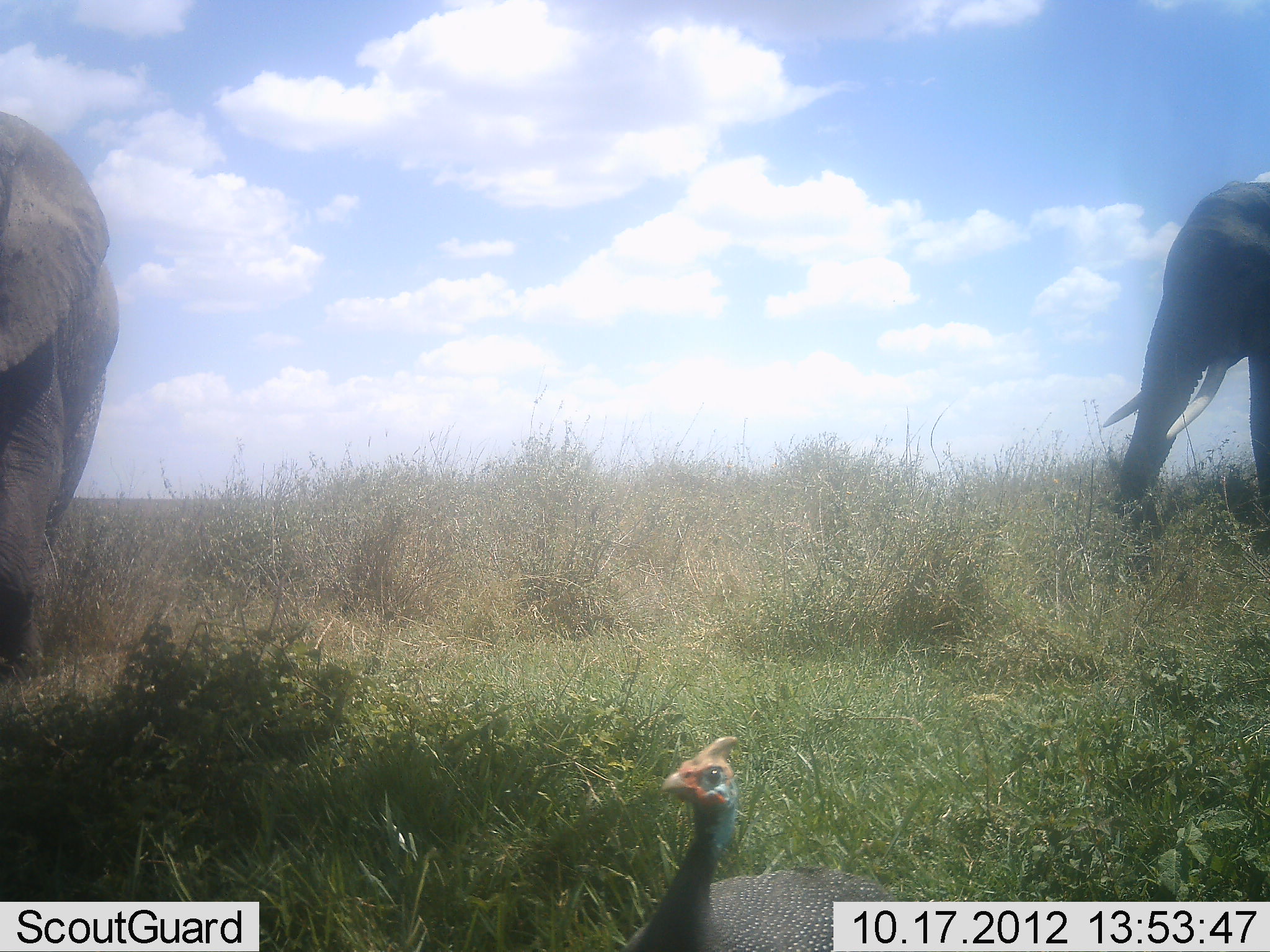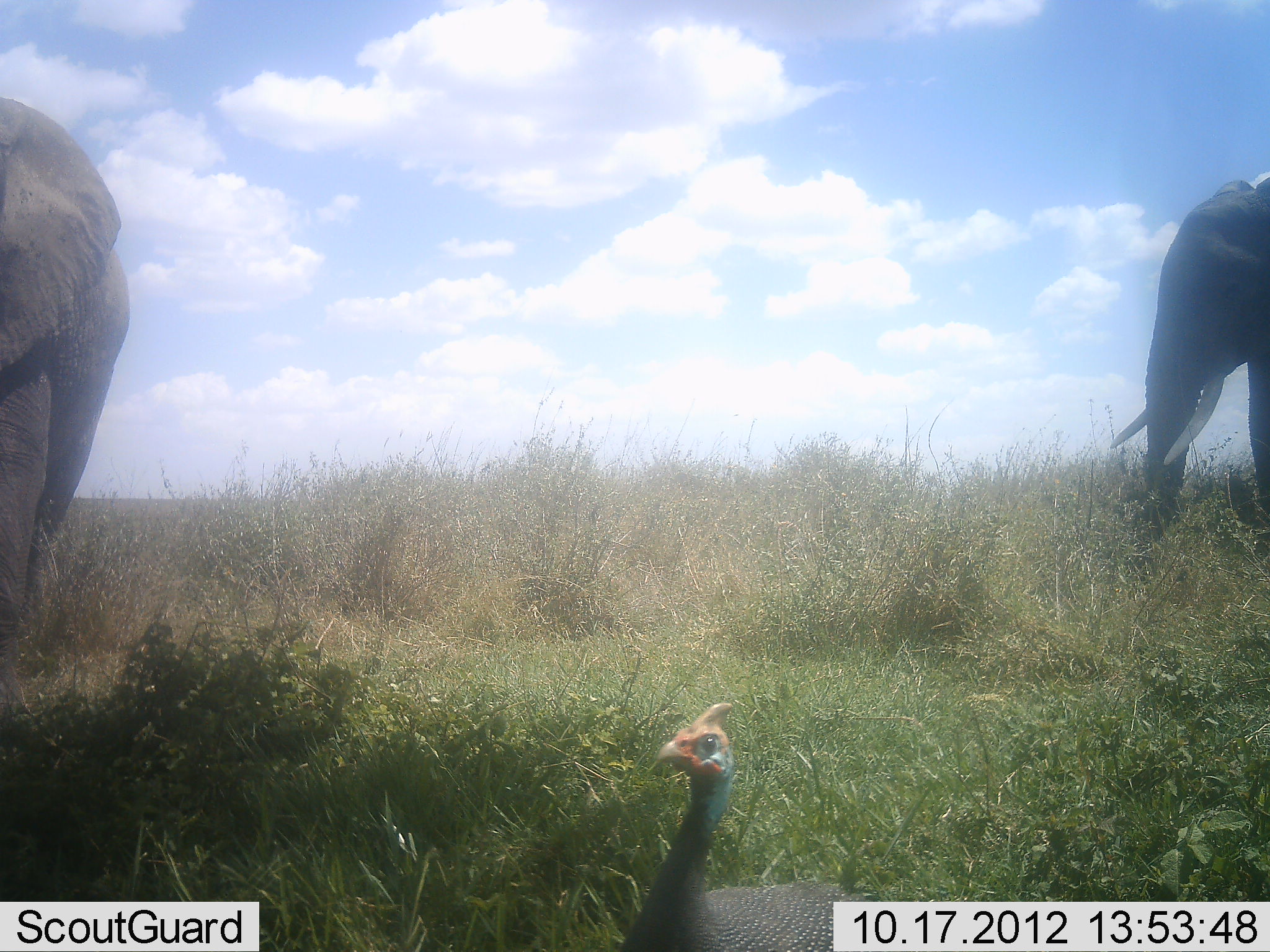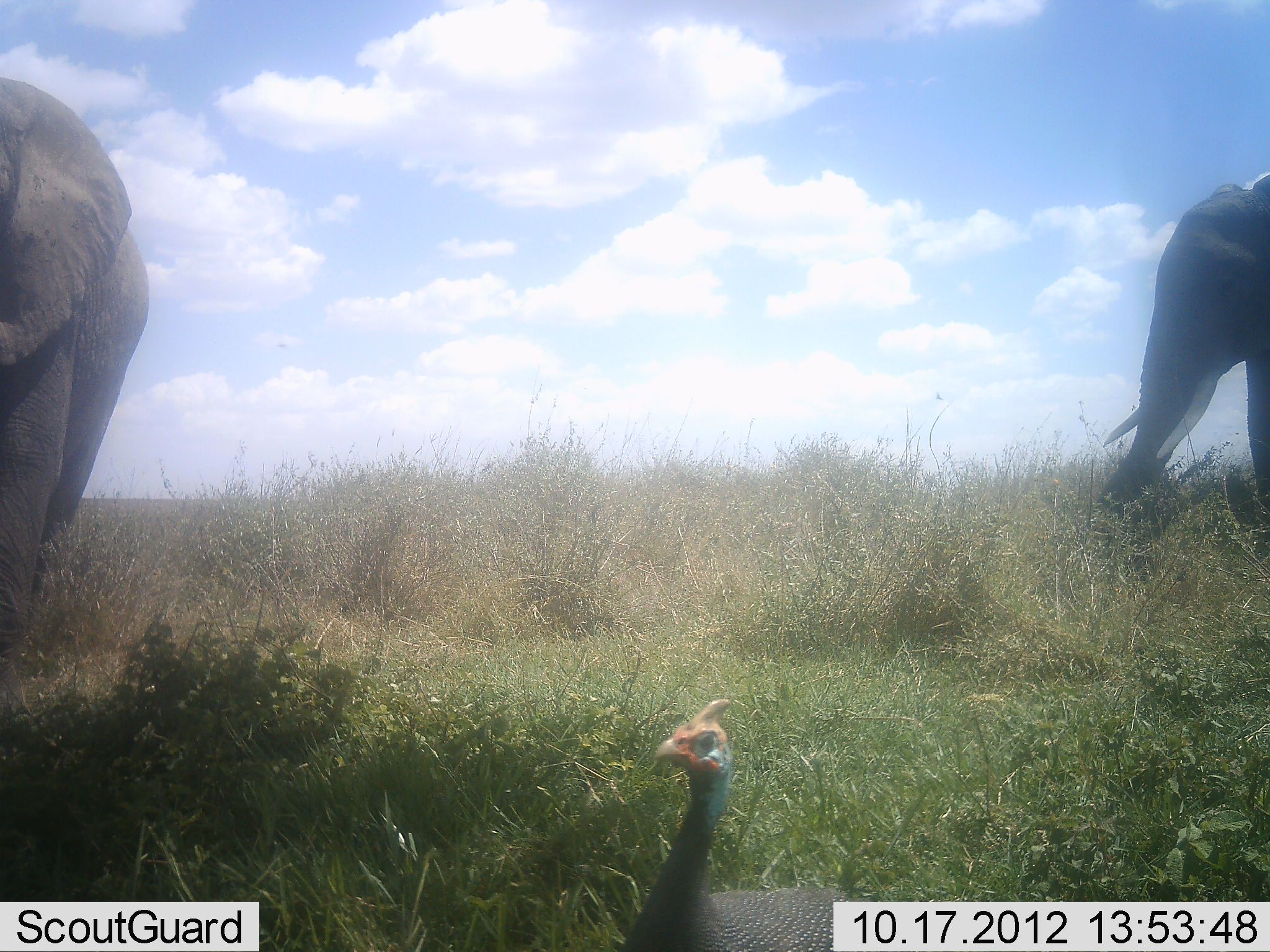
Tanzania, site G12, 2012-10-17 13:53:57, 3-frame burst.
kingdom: Animalia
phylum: Chordata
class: Mammalia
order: Proboscidea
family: Elephantidae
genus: Loxodonta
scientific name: Loxodonta africana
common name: african bush elephant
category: elephant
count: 2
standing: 67%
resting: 0%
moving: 17%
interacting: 0%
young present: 0%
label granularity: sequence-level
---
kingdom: Animalia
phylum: Chordata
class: Aves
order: Galliformes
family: Numididae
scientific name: Numididae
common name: guinea fowl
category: guineafowl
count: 1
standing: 80%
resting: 0%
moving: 20%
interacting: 0%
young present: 0%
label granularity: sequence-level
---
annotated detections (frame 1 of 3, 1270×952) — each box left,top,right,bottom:
animal: 0,108,122,707; 0,108,122,702; 1103,179,1269,581; 609,735,910,952; 619,735,911,952; 1102,180,1270,557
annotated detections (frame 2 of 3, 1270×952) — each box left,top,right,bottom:
animal: 0,95,132,749; 0,96,131,753; 608,702,889,952; 618,701,893,952; 1108,176,1270,587; 1108,175,1270,563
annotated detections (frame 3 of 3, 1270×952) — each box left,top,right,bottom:
animal: 0,72,151,741; 0,76,152,720; 1087,172,1270,585; 615,699,905,952; 1101,172,1270,560; 619,698,872,952